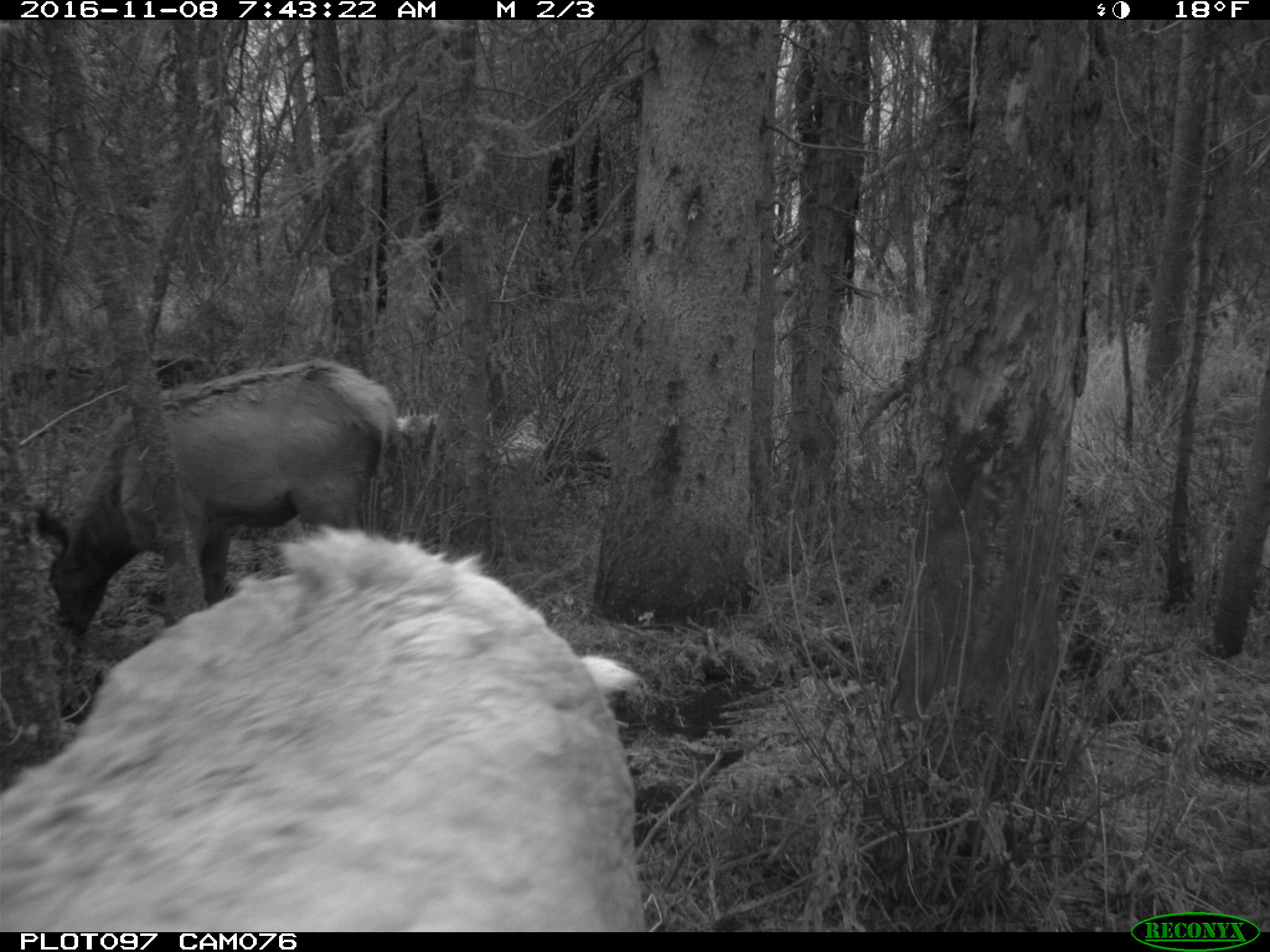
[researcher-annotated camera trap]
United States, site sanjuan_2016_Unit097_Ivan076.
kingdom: Animalia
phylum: Chordata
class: Mammalia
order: Artiodactyla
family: Cervidae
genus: Cervus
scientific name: Cervus elaphus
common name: red deer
Cervus elaphus (red deer).